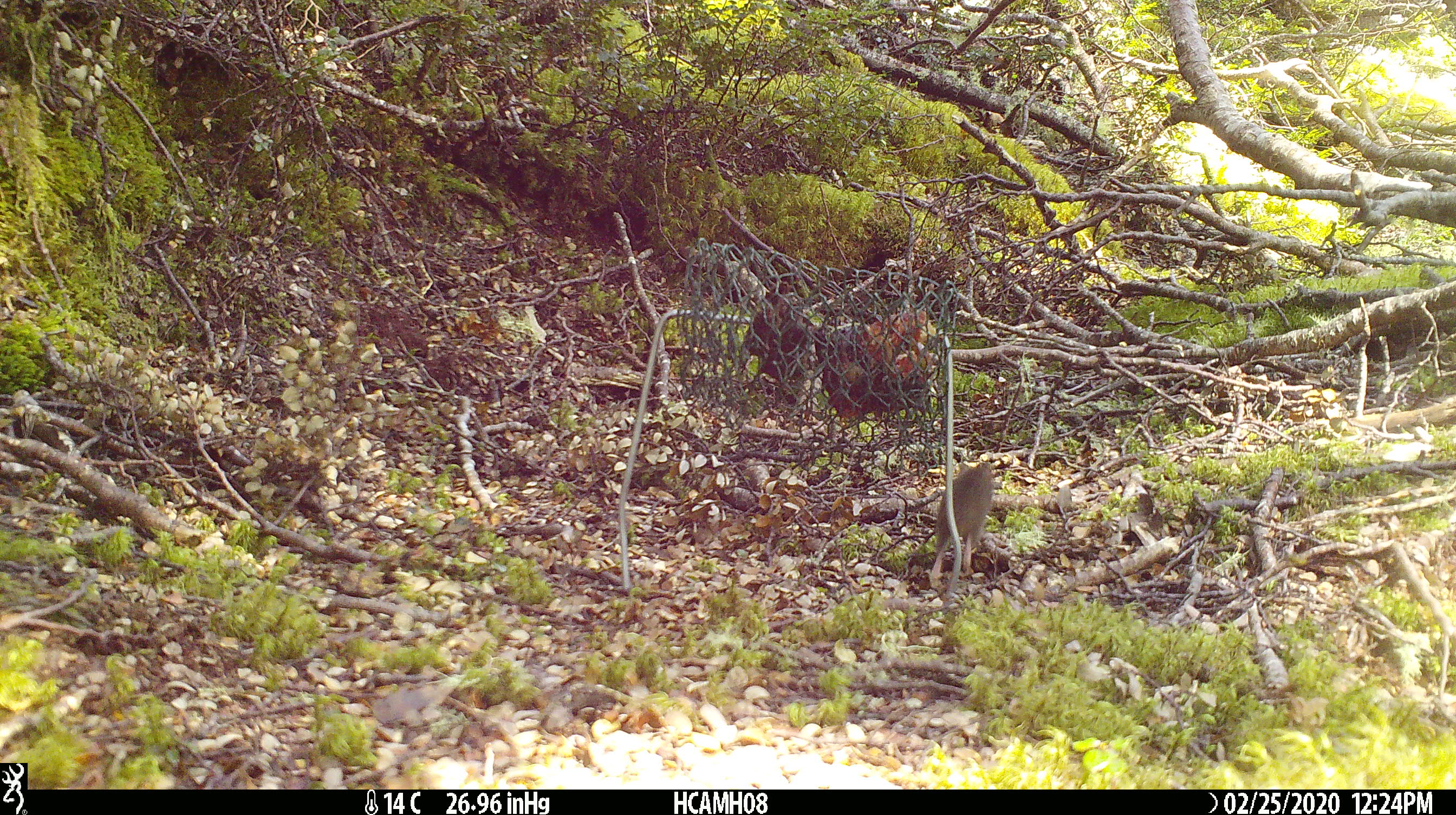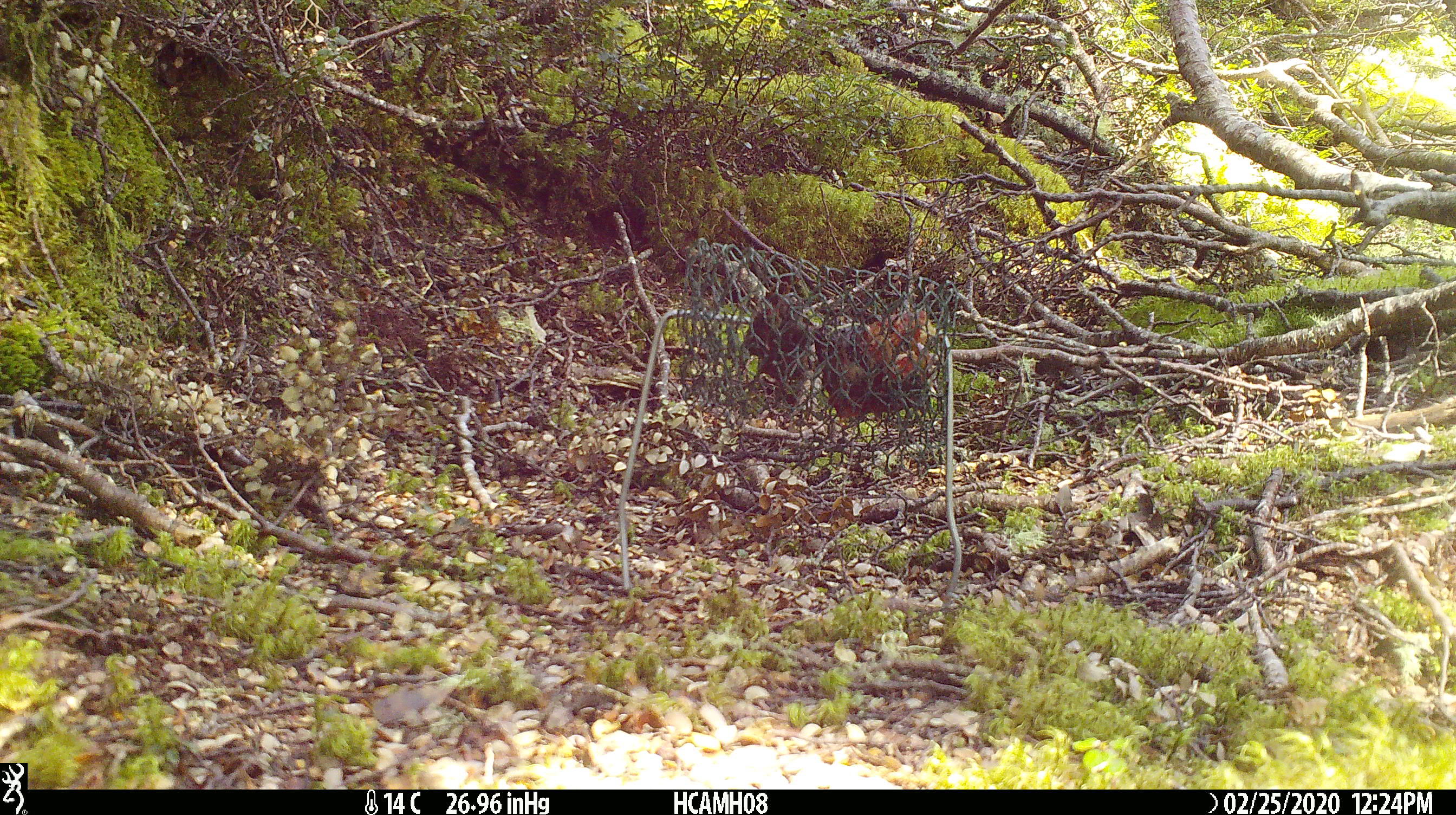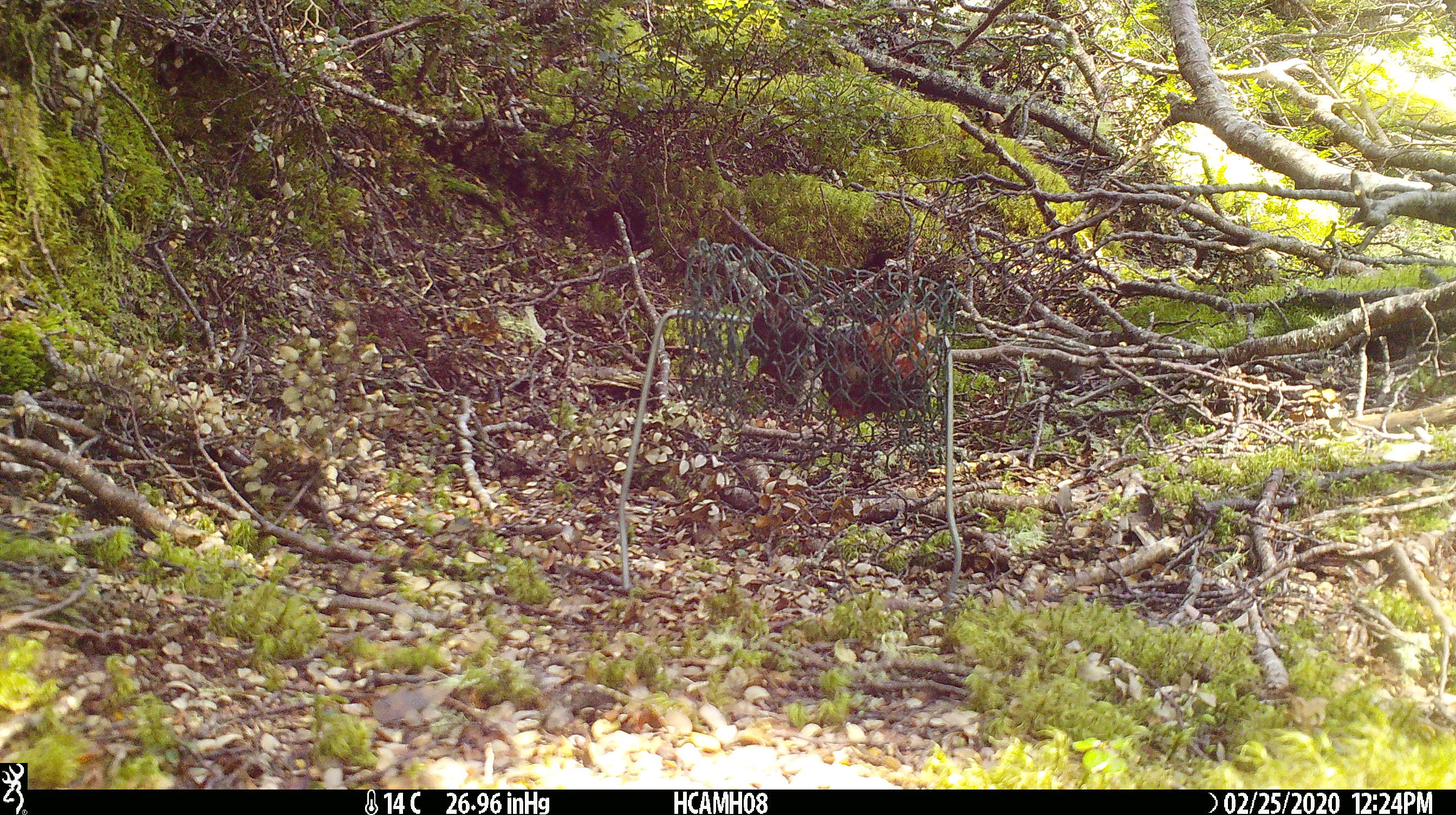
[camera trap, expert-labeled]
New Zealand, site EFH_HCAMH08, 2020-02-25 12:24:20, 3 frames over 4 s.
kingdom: Animalia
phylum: Chordata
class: Mammalia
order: Rodentia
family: Muridae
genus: Mus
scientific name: Mus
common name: mouse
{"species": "mouse (Mus)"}